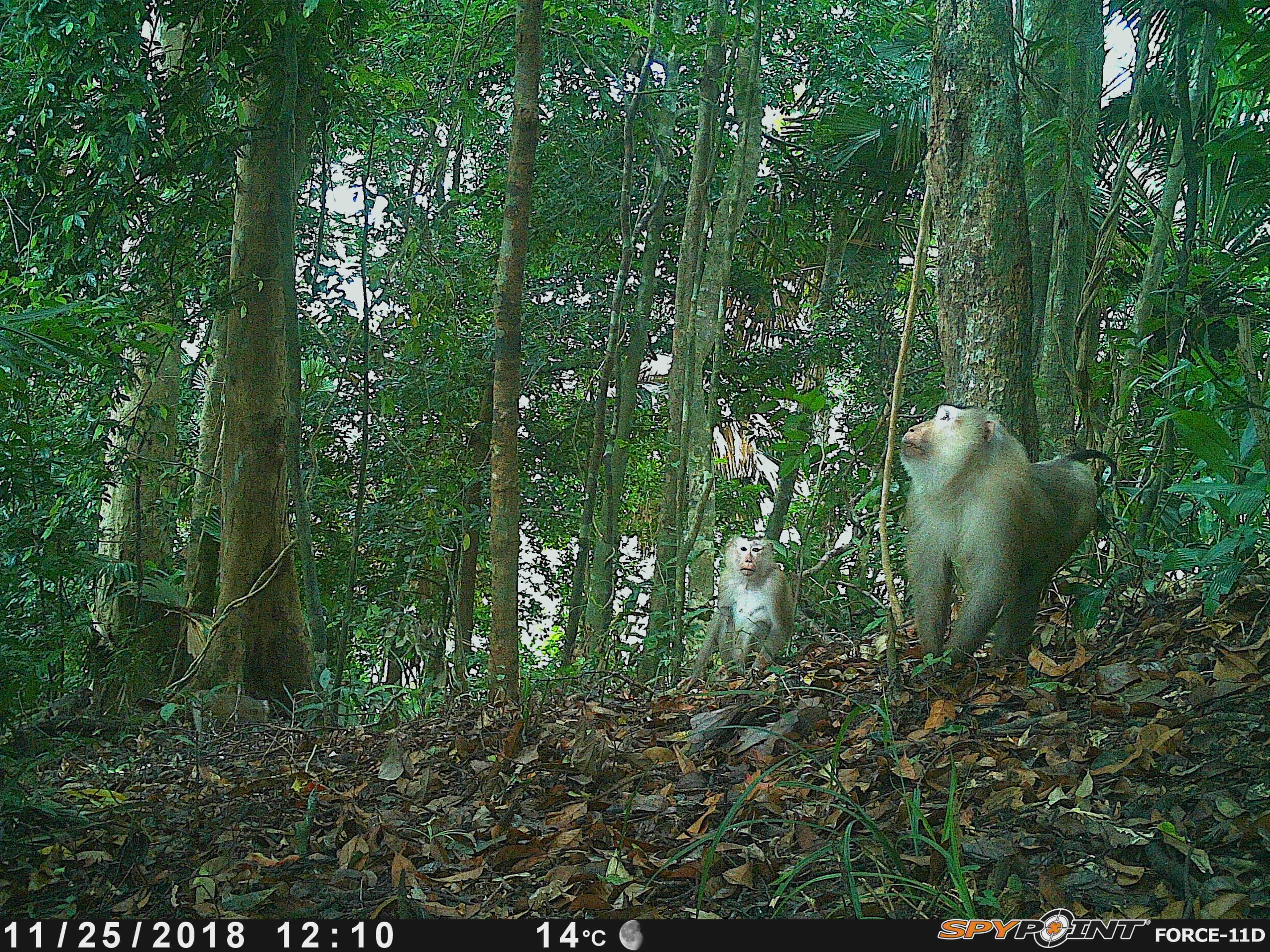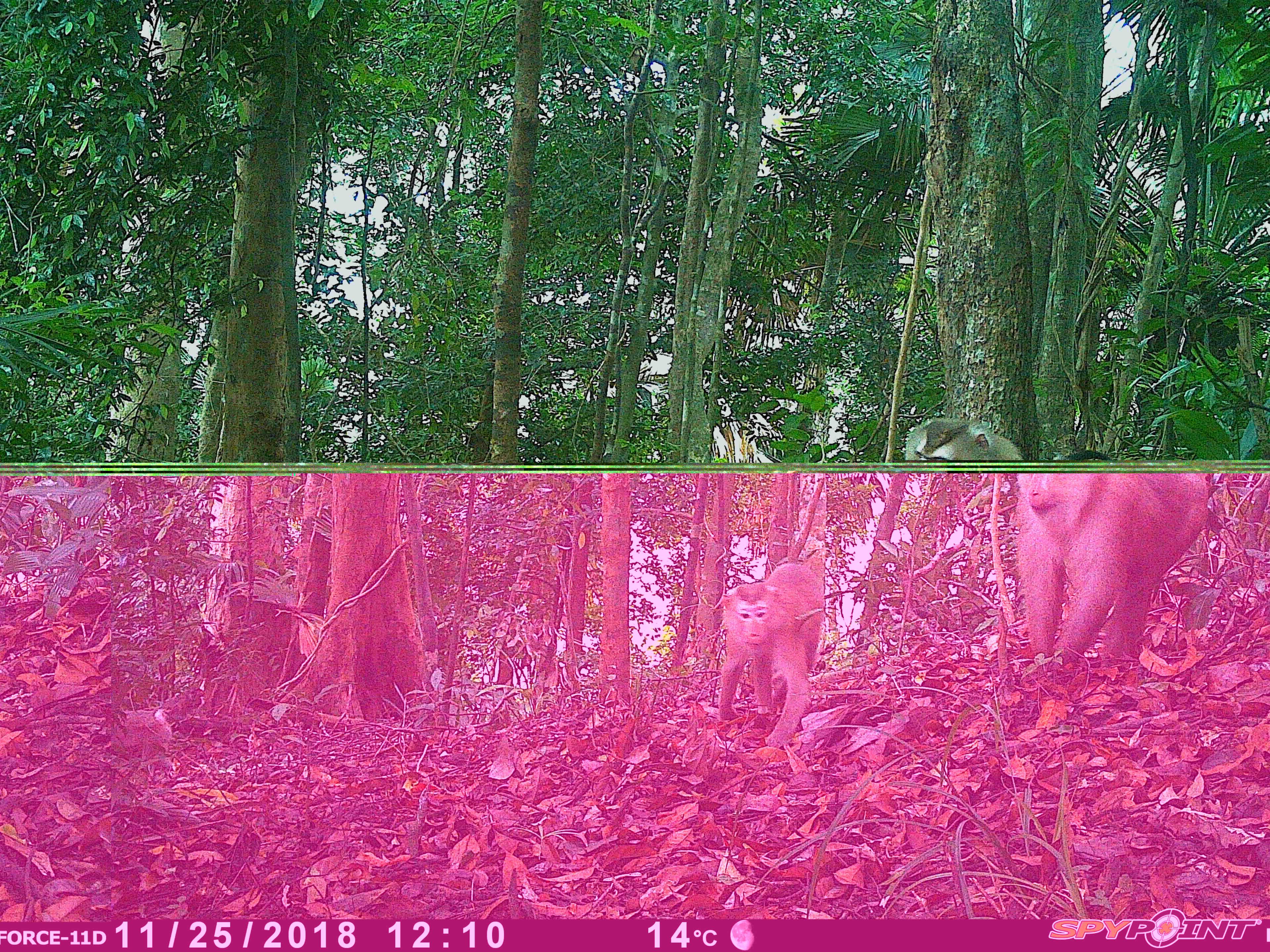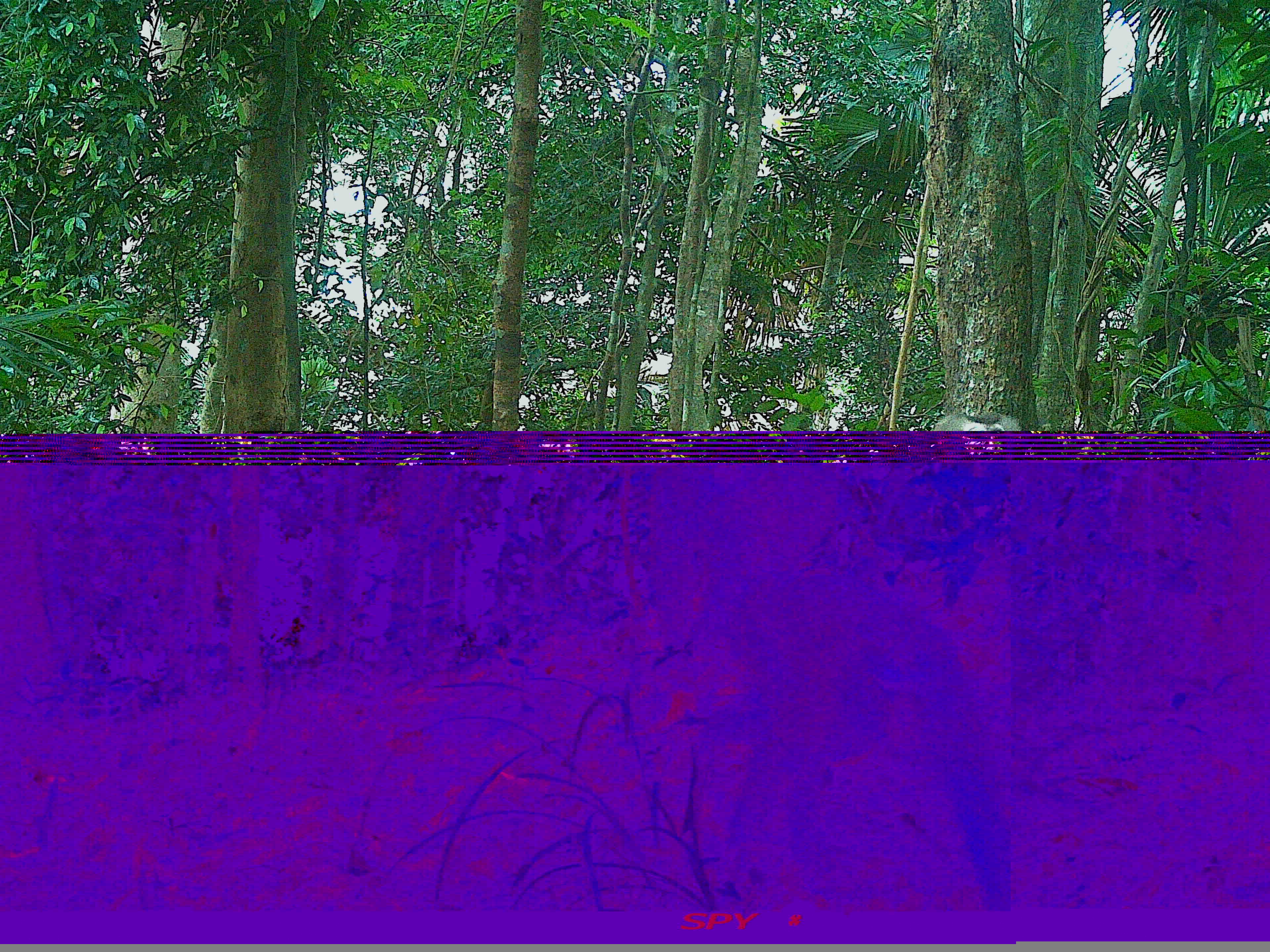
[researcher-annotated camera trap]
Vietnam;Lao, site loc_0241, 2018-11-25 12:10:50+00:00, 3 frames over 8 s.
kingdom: Animalia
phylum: Chordata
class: Mammalia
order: Primates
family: Cercopithecidae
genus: Macaca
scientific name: Macaca nemestrina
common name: pig-tailed macaque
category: pig tailed macaque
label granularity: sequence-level